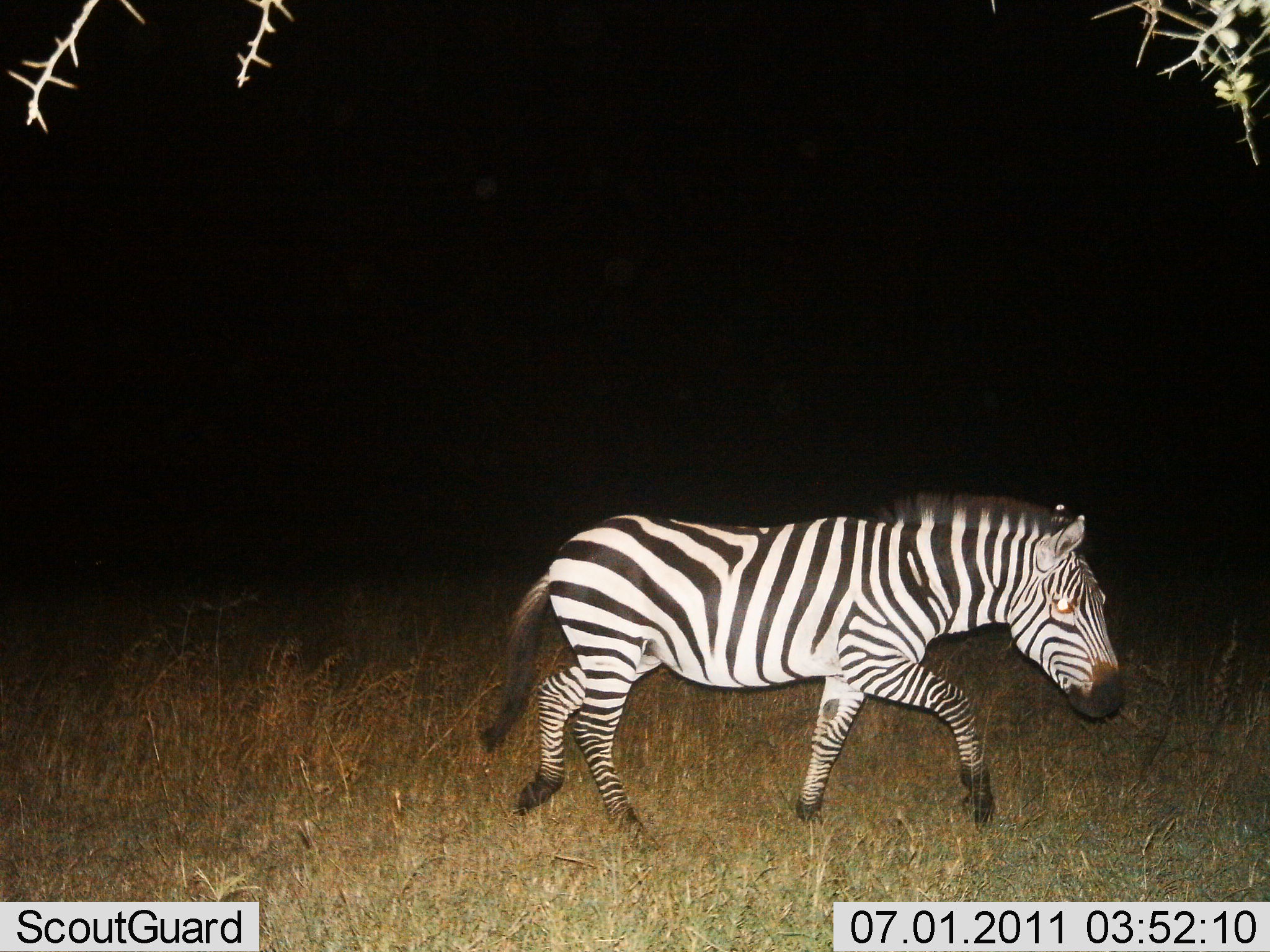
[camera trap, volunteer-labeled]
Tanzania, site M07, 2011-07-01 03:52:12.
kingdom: Animalia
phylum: Chordata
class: Mammalia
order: Perissodactyla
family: Equidae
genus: Equus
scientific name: Equus quagga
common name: plains zebra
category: zebra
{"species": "zebra (plains zebra) (Equus quagga)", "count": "1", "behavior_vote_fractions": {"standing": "0%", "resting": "0%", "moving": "100%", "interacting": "0%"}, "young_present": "0%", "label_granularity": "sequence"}